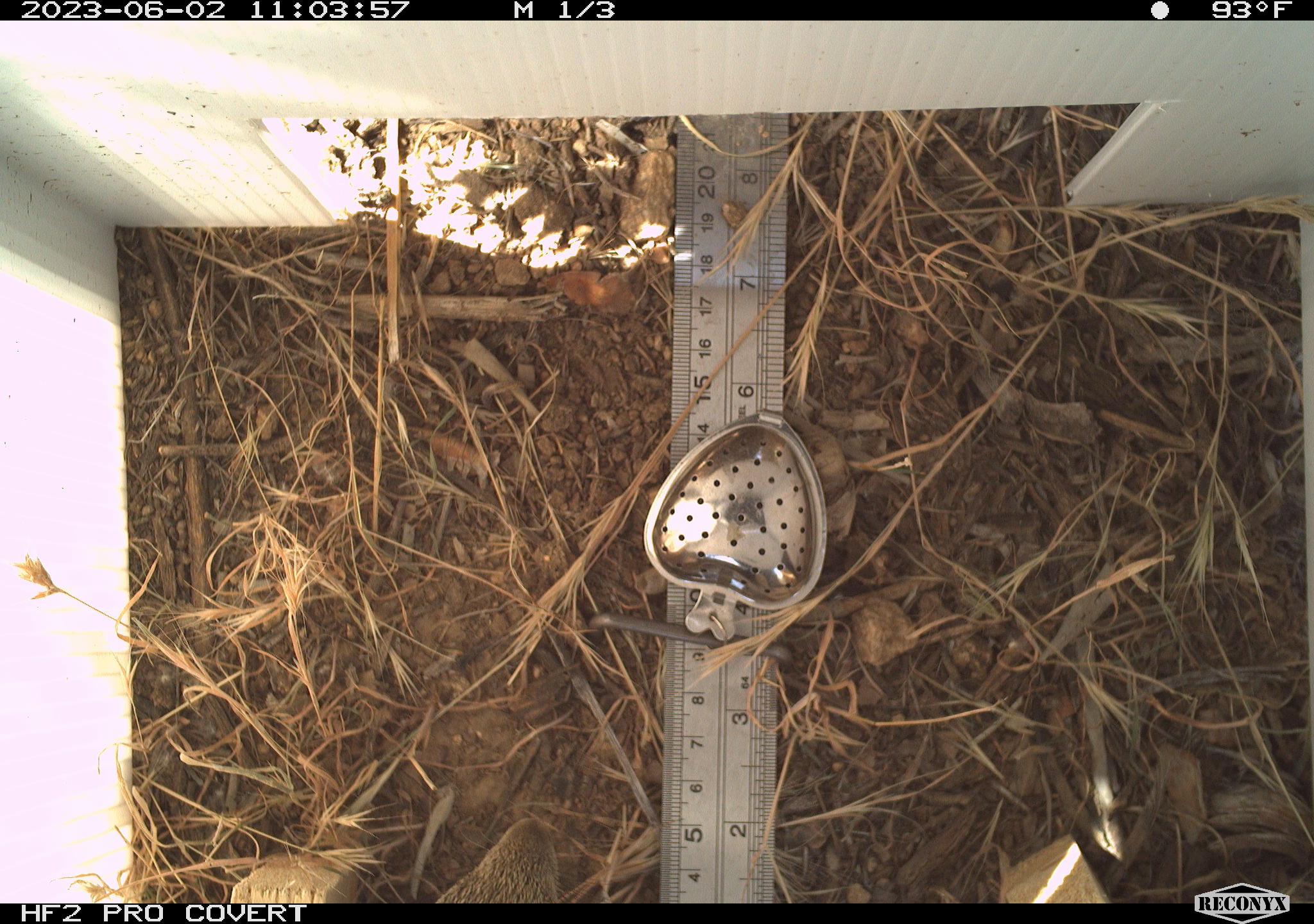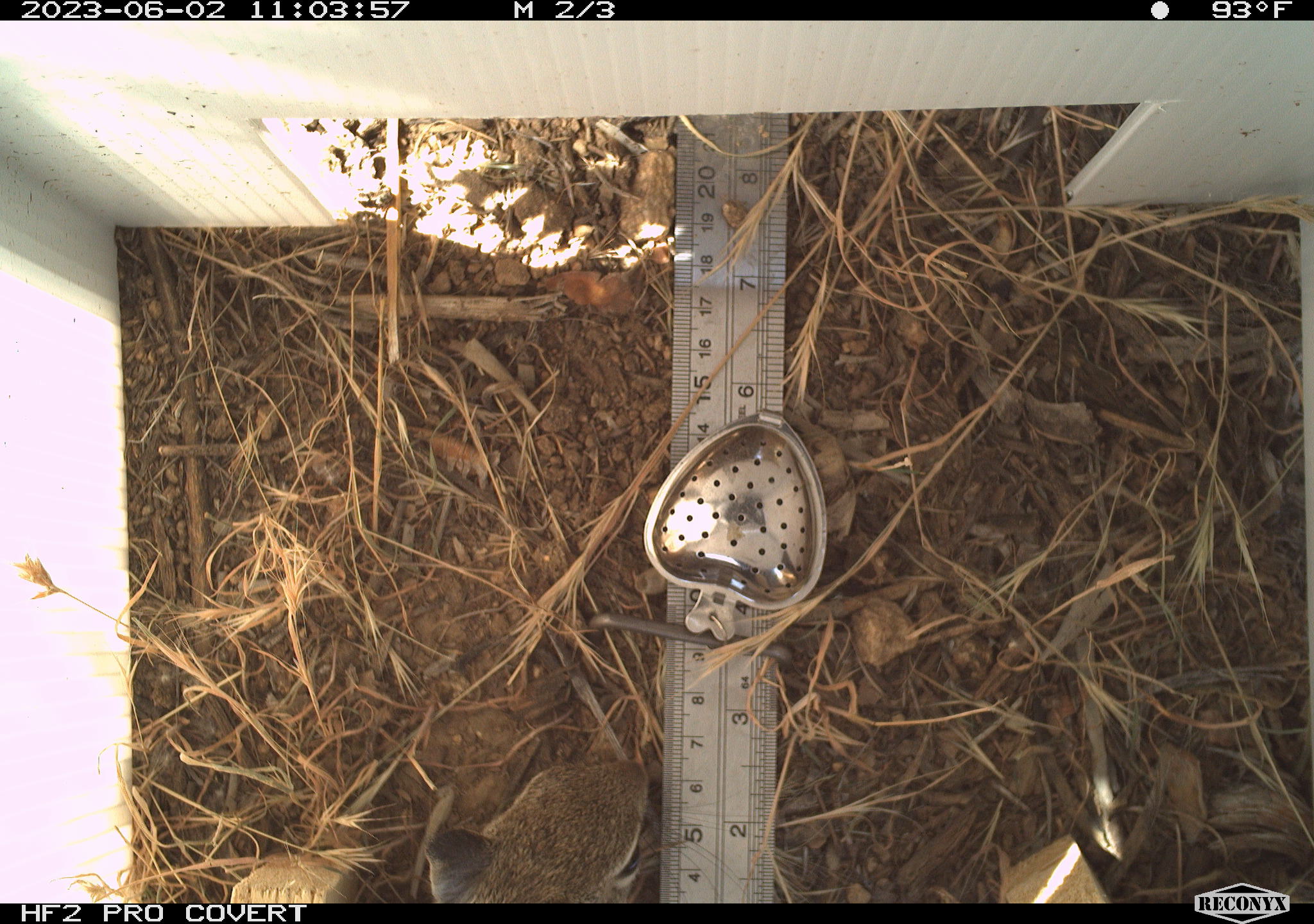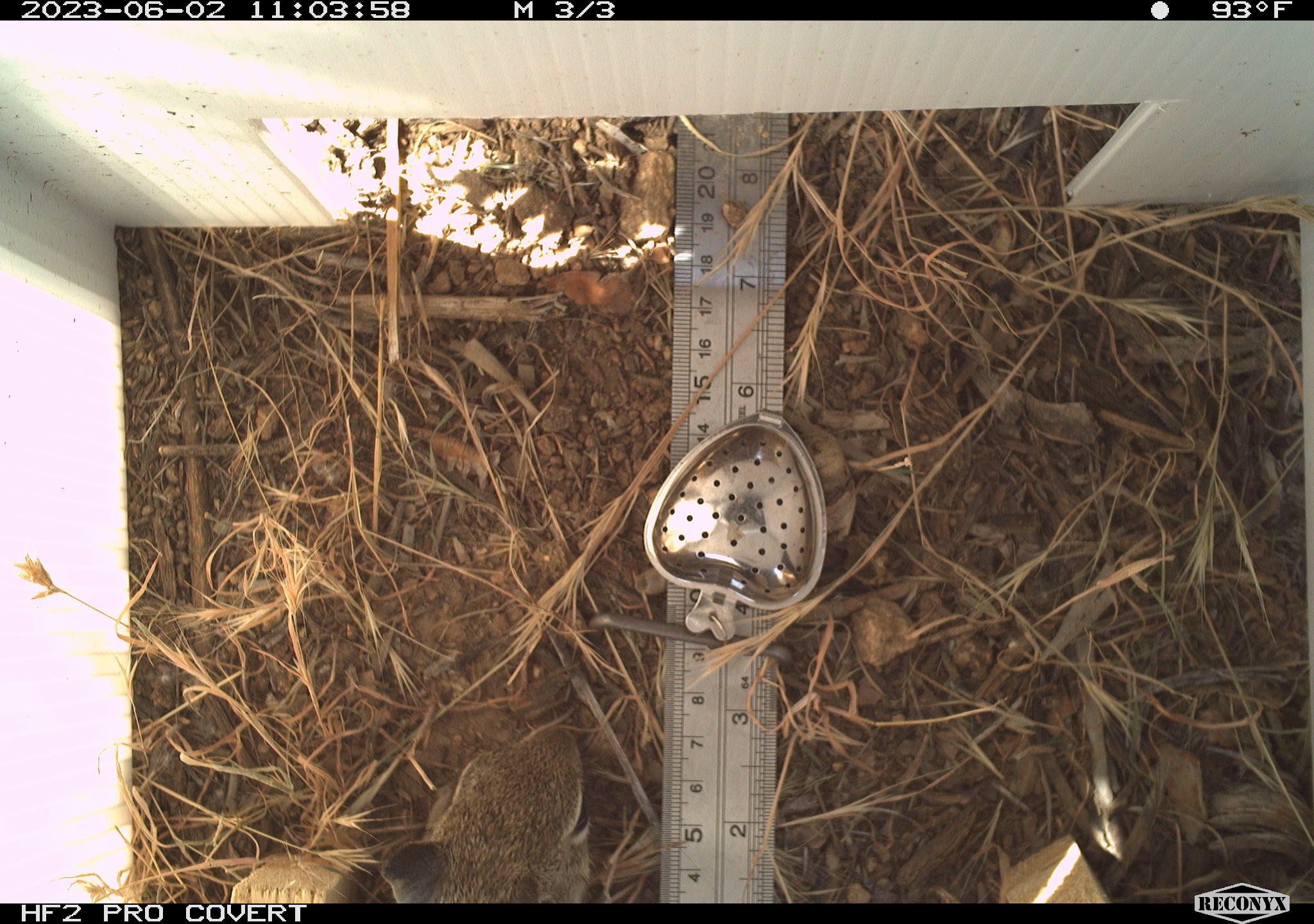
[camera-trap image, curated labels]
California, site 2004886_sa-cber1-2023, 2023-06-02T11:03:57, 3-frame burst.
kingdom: Animalia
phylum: Chordata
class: Mammalia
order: Rodentia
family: Sciuridae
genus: Otospermophilus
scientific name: Otospermophilus beecheyi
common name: california ground squirrel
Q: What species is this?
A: California ground squirrel (Otospermophilus beecheyi).